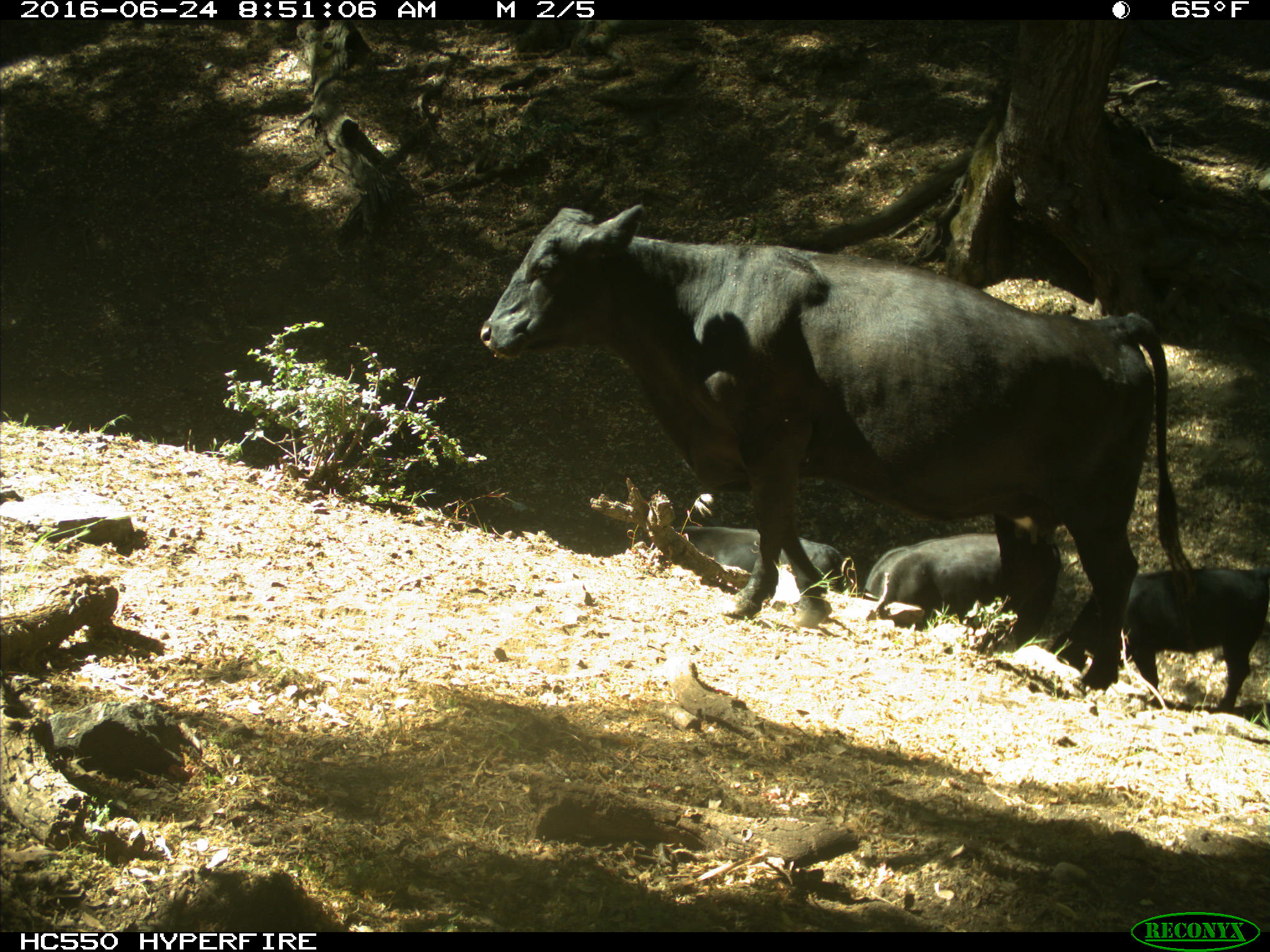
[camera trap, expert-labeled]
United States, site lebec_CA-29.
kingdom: Animalia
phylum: Chordata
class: Mammalia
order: Artiodactyla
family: Bovidae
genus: Bos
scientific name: Bos taurus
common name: domestic cow